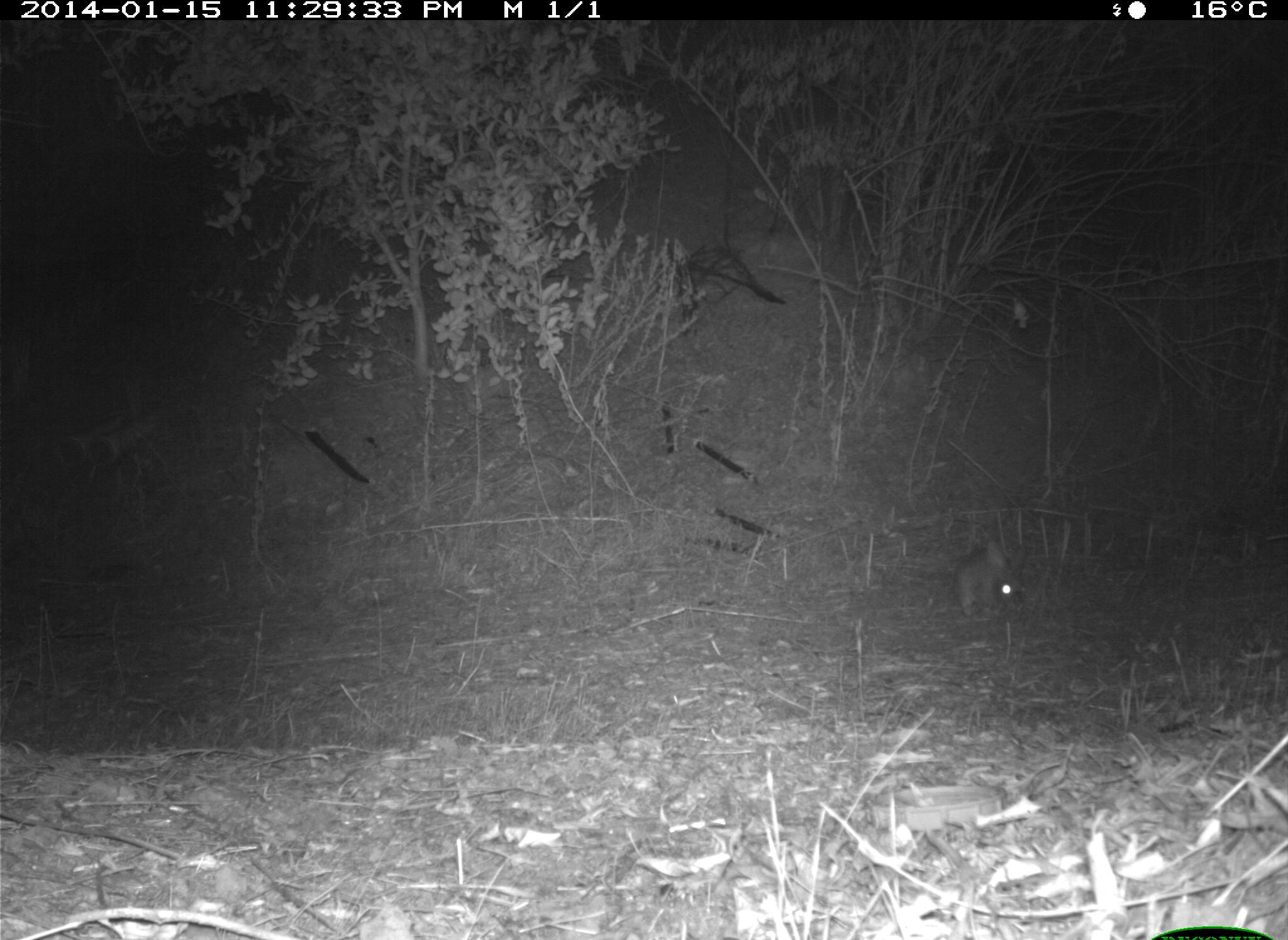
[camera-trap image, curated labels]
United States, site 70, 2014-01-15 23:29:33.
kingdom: Animalia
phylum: Chordata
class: Mammalia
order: Lagomorpha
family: Leporidae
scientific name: Leporidae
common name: rabbits and hares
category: rabbit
Rabbit (rabbits and hares) (Leporidae).